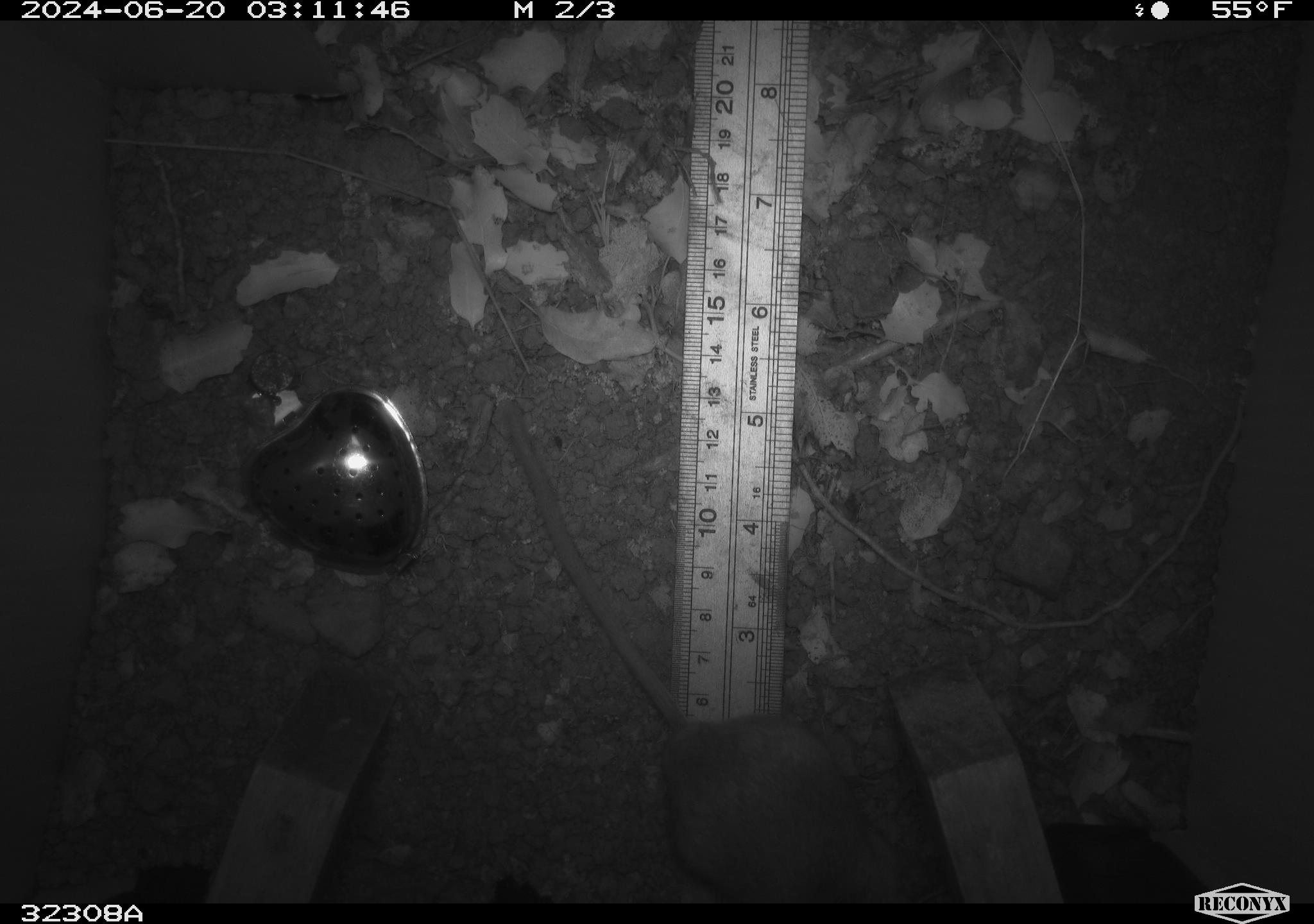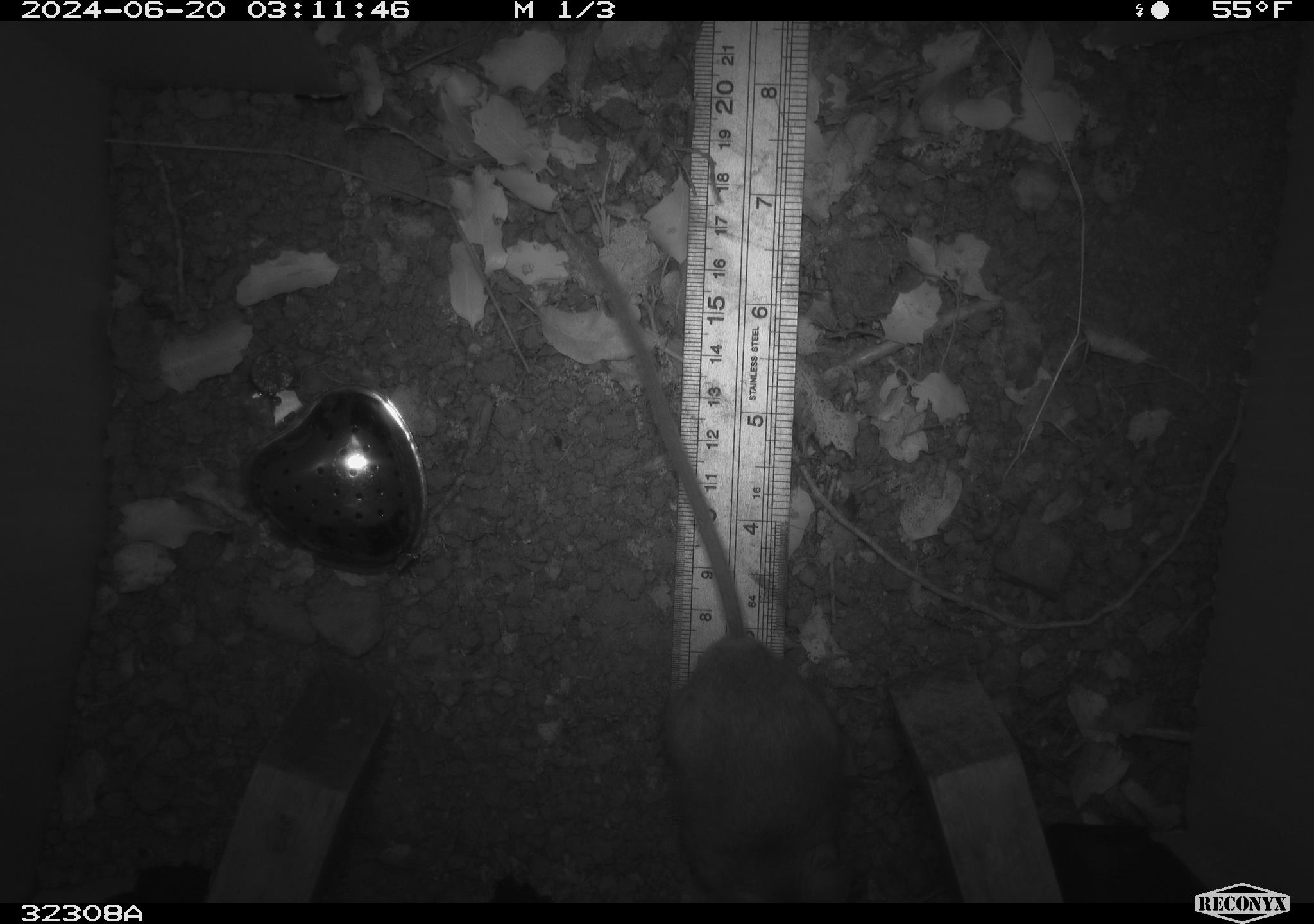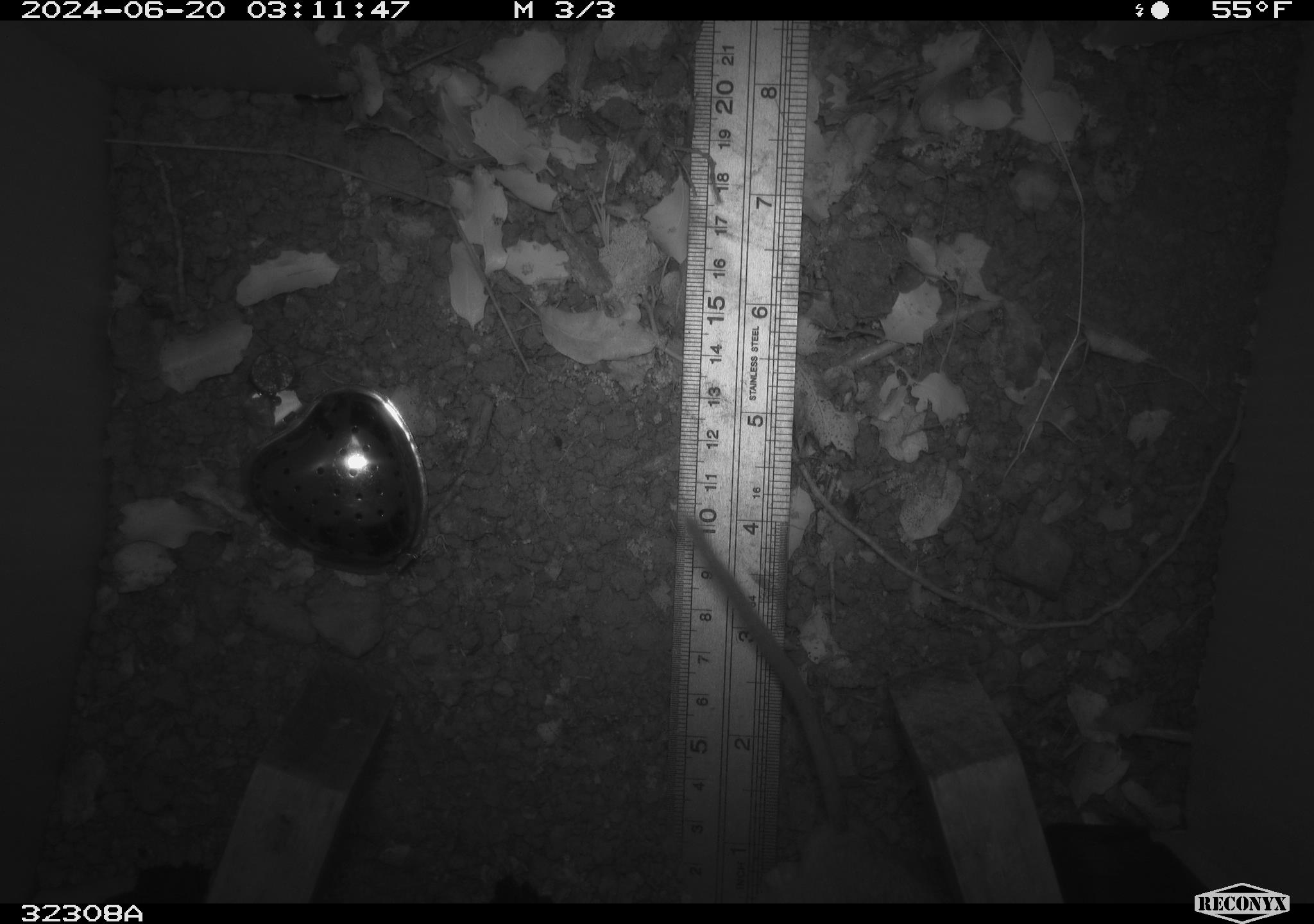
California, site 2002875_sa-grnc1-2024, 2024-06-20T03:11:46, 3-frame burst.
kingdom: Animalia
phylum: Chordata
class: Mammalia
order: Rodentia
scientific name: Rodentia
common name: rodent